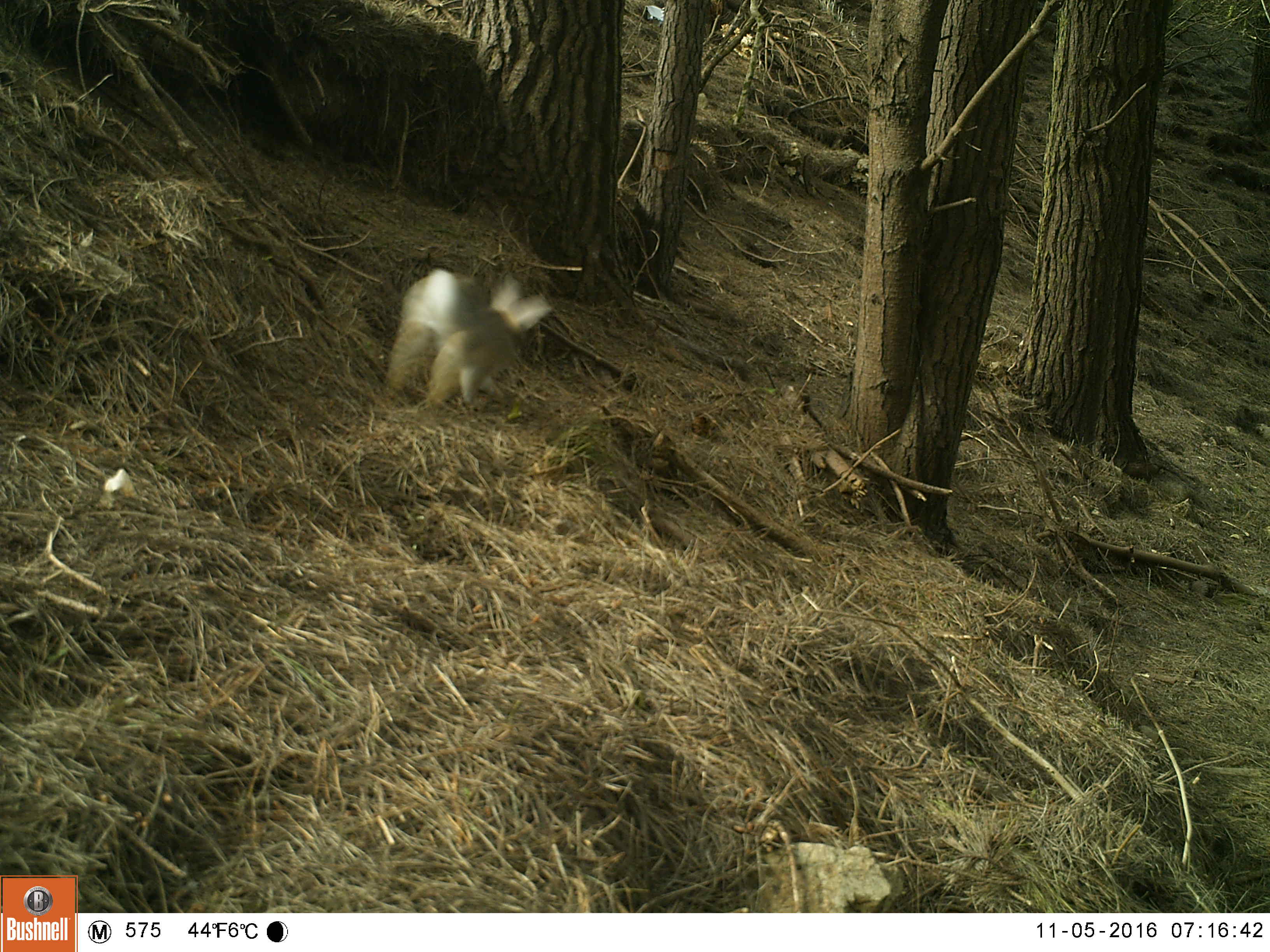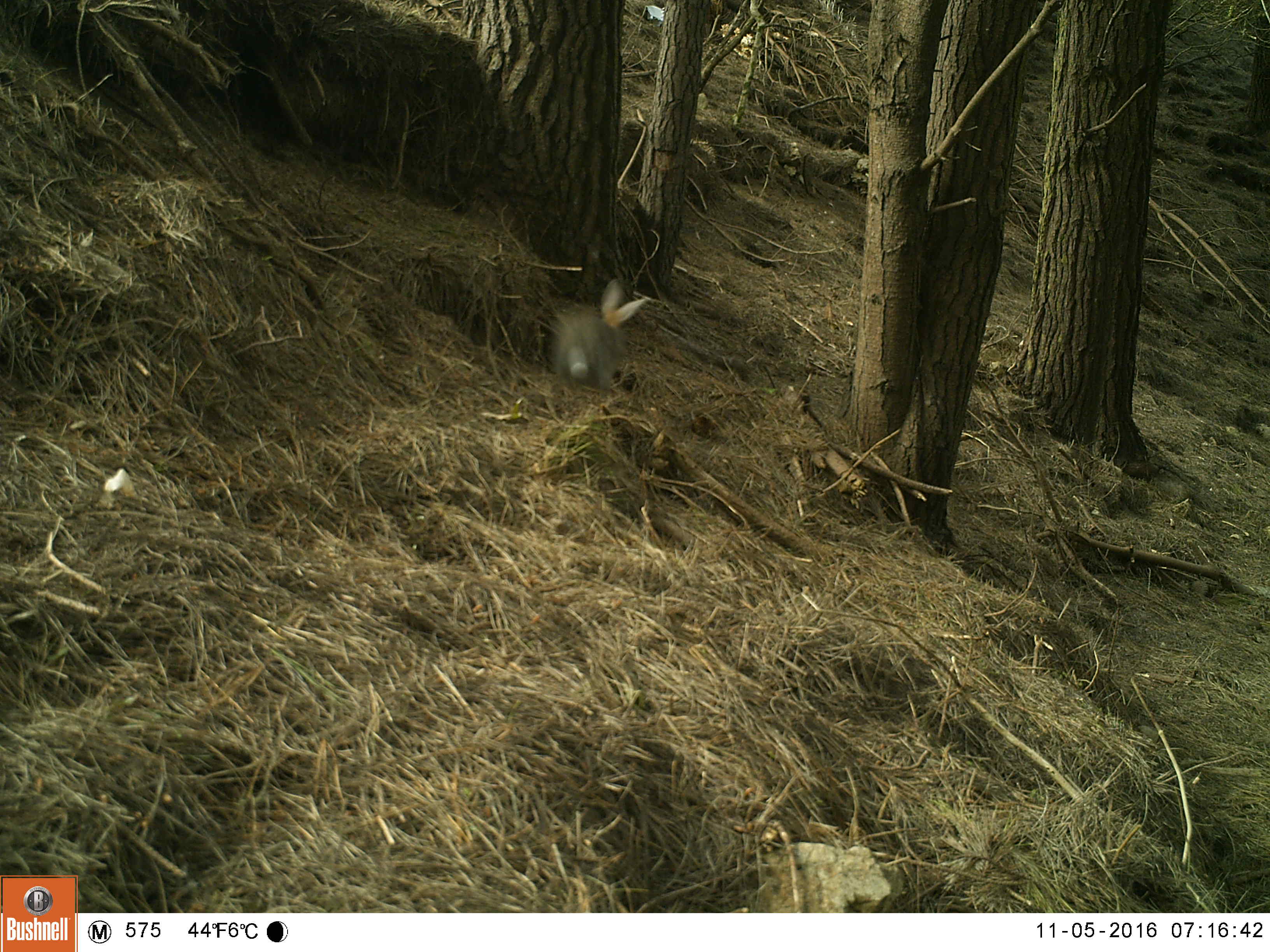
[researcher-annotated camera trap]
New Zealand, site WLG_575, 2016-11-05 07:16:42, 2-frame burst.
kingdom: Animalia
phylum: Chordata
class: Mammalia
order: Lagomorpha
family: Leporidae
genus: Oryctolagus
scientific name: Oryctolagus cuniculus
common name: european rabbit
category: rabbit